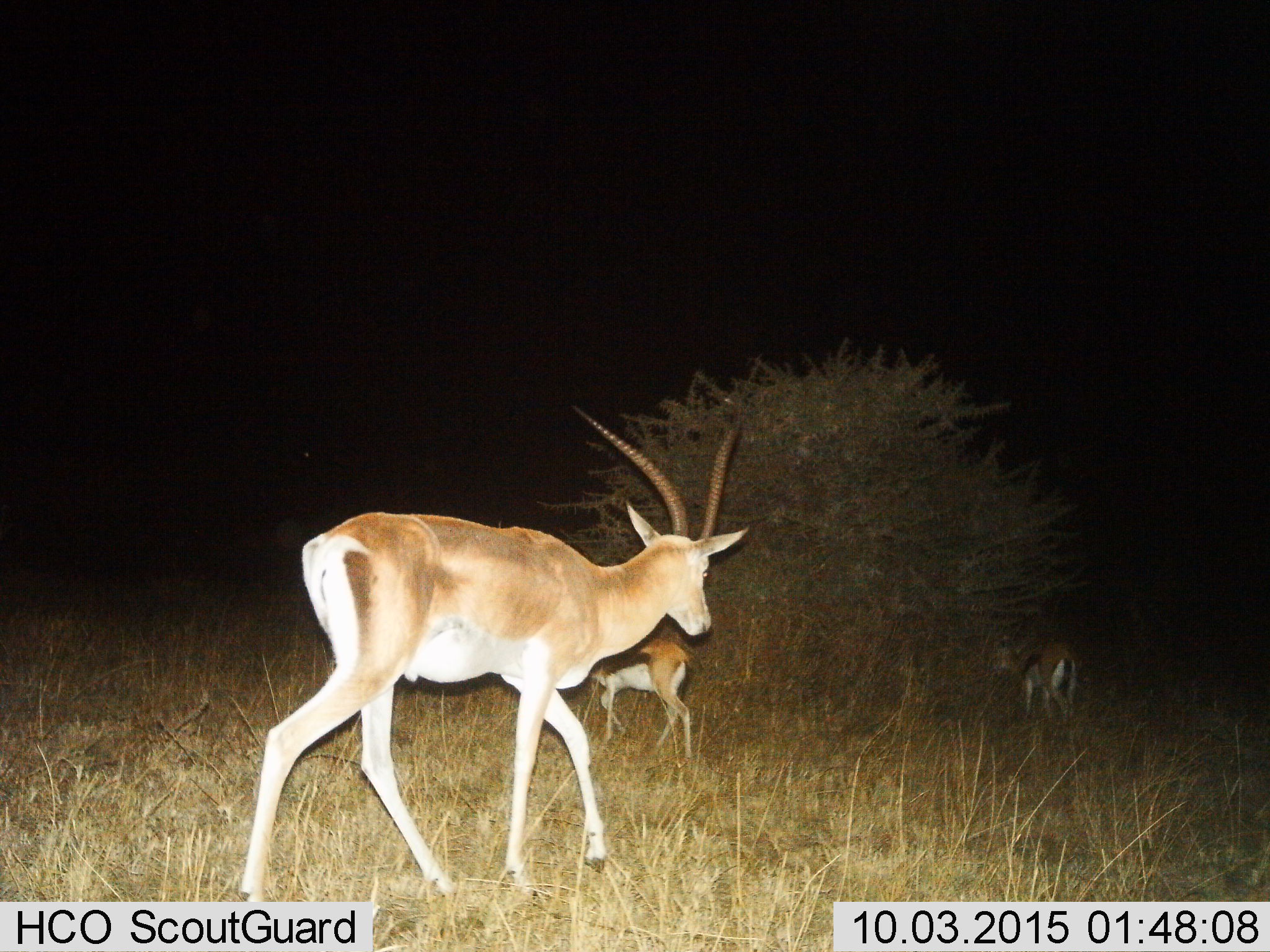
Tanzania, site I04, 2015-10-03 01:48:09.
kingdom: Animalia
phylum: Chordata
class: Mammalia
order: Artiodactyla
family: Bovidae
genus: Nanger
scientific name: Nanger granti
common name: grant's gazelle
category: gazellegrants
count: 1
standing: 0%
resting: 0%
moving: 100%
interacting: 0%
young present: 0%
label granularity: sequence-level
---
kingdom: Animalia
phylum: Chordata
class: Mammalia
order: Artiodactyla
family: Bovidae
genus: Eudorcas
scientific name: Eudorcas thomsonii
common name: thomson's gazelle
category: gazellethomsons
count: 2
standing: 57%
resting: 0%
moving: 86%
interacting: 0%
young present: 0%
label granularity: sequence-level